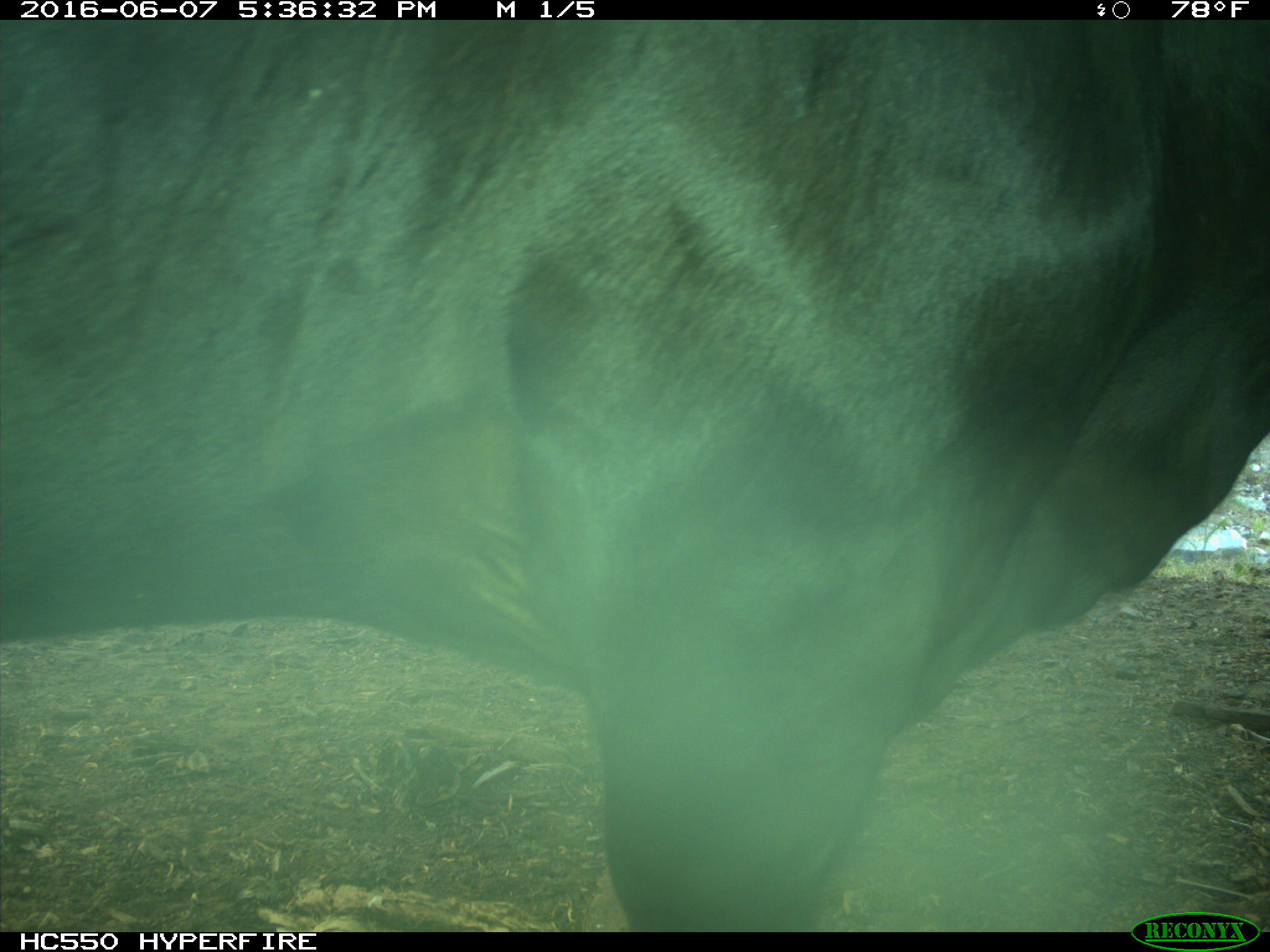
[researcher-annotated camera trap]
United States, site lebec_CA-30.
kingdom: Animalia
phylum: Chordata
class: Mammalia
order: Artiodactyla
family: Bovidae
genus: Bos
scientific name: Bos taurus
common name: domestic cow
Bos taurus (domestic cow).